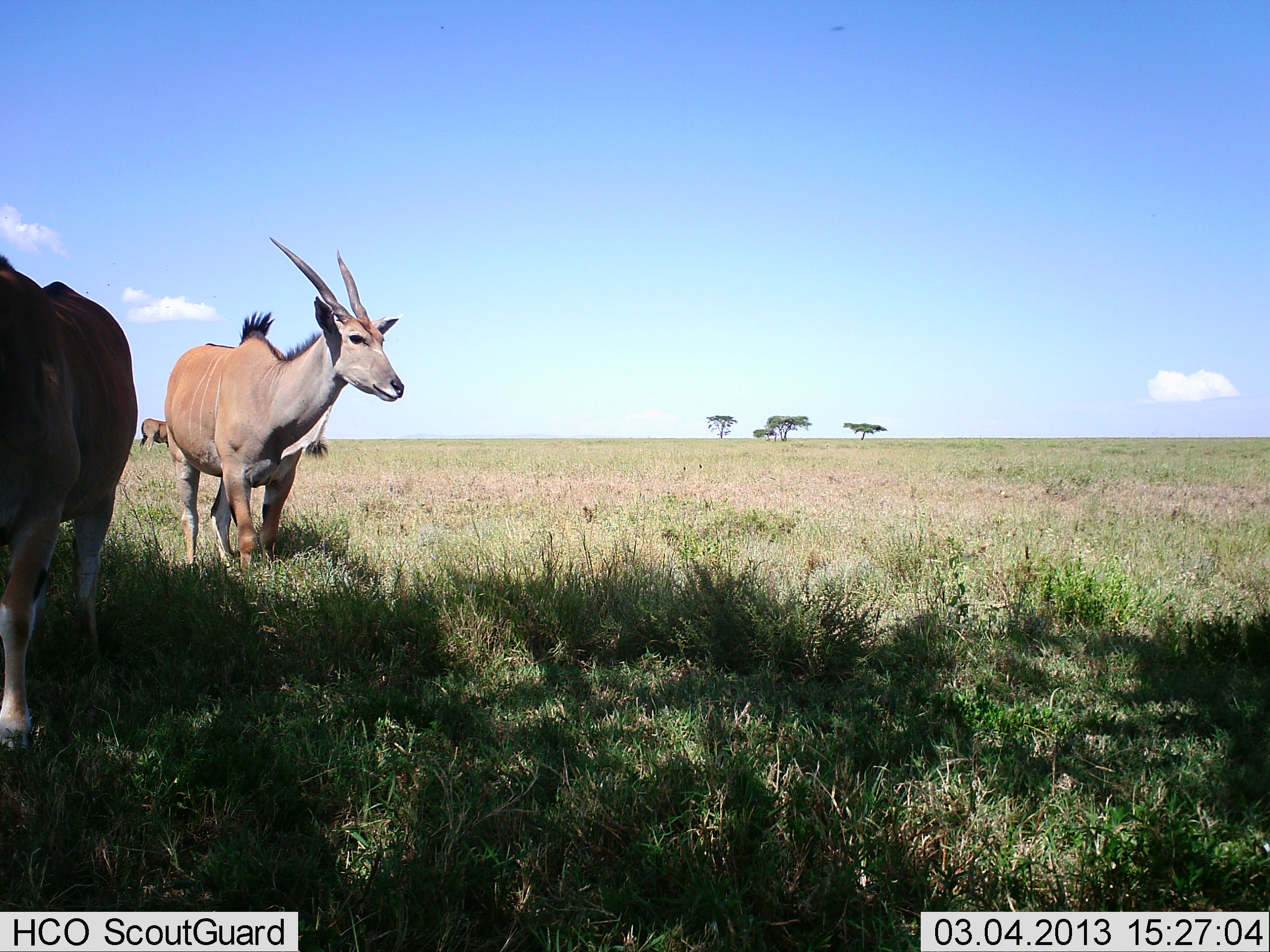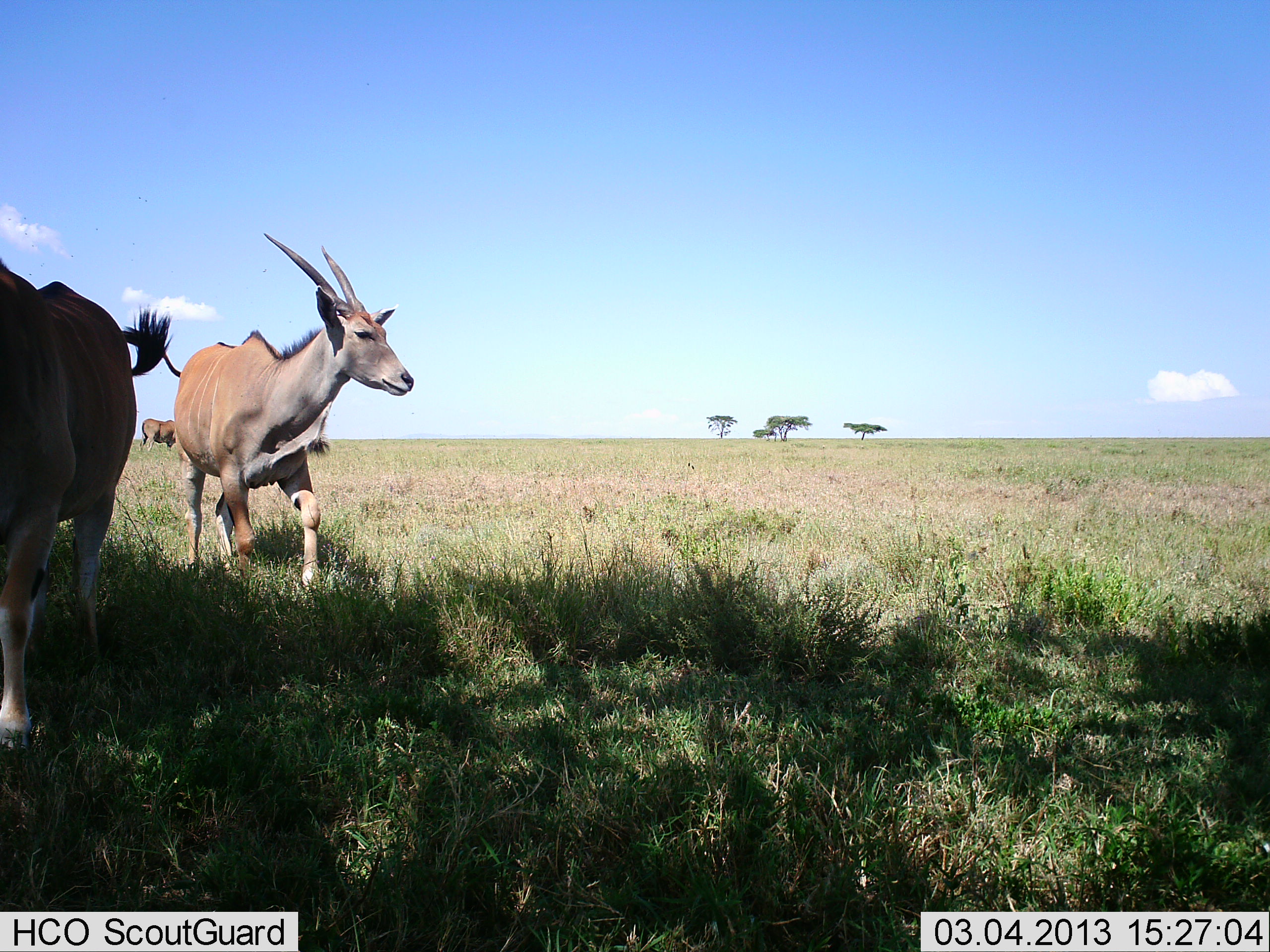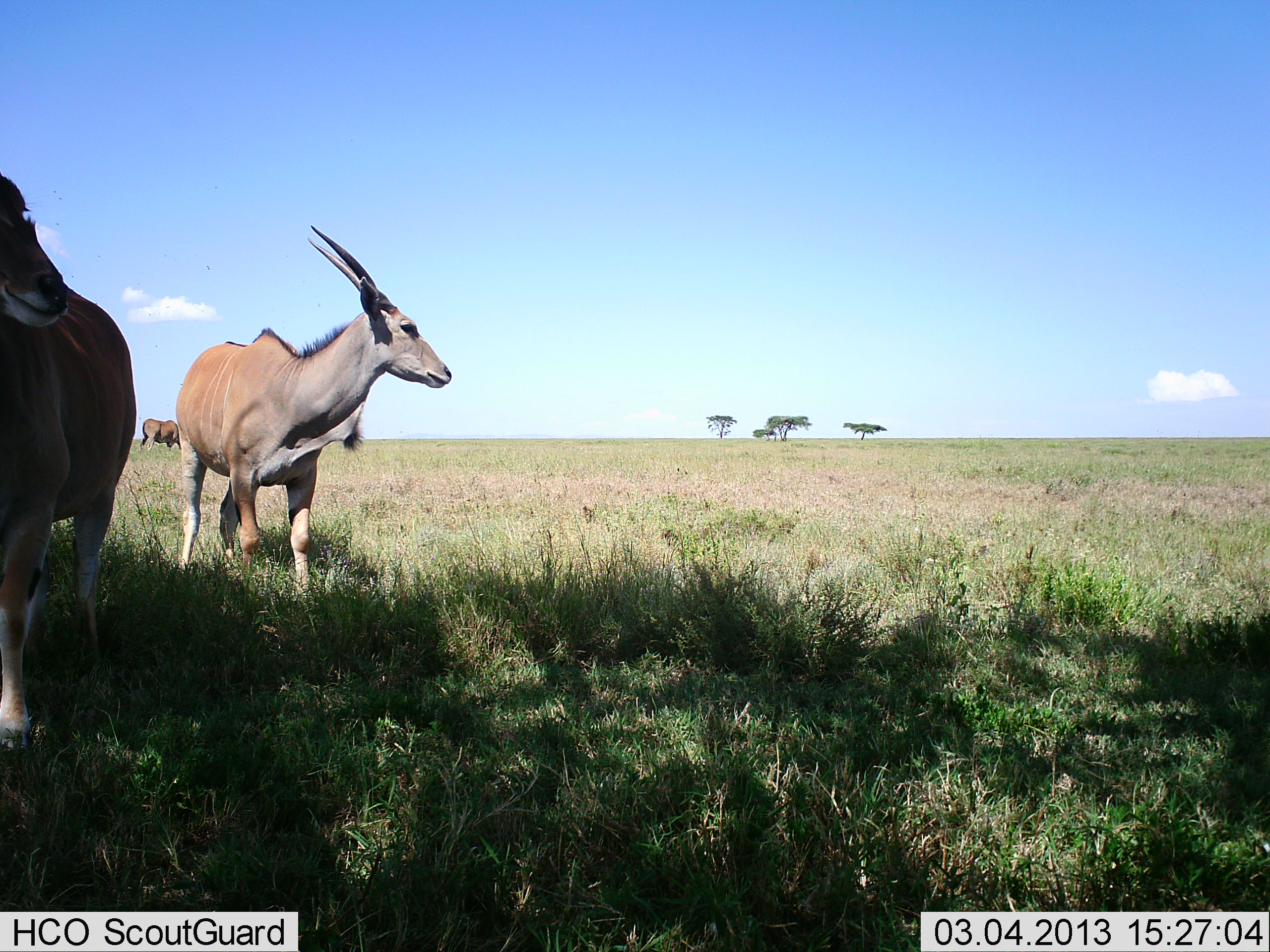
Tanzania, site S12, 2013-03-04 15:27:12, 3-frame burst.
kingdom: Animalia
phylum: Chordata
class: Mammalia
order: Artiodactyla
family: Bovidae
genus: Tragelaphus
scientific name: Tragelaphus oryx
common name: eland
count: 3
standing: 78%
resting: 8%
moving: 33%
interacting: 0%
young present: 0%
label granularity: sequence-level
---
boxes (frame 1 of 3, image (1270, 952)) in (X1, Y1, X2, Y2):
animal: (164, 235, 407, 582); (0, 251, 139, 749)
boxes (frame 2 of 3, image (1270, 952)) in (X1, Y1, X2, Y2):
animal: (122, 231, 415, 592); (0, 255, 171, 756)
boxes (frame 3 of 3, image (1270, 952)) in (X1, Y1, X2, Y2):
animal: (175, 225, 453, 607); (0, 169, 138, 760)